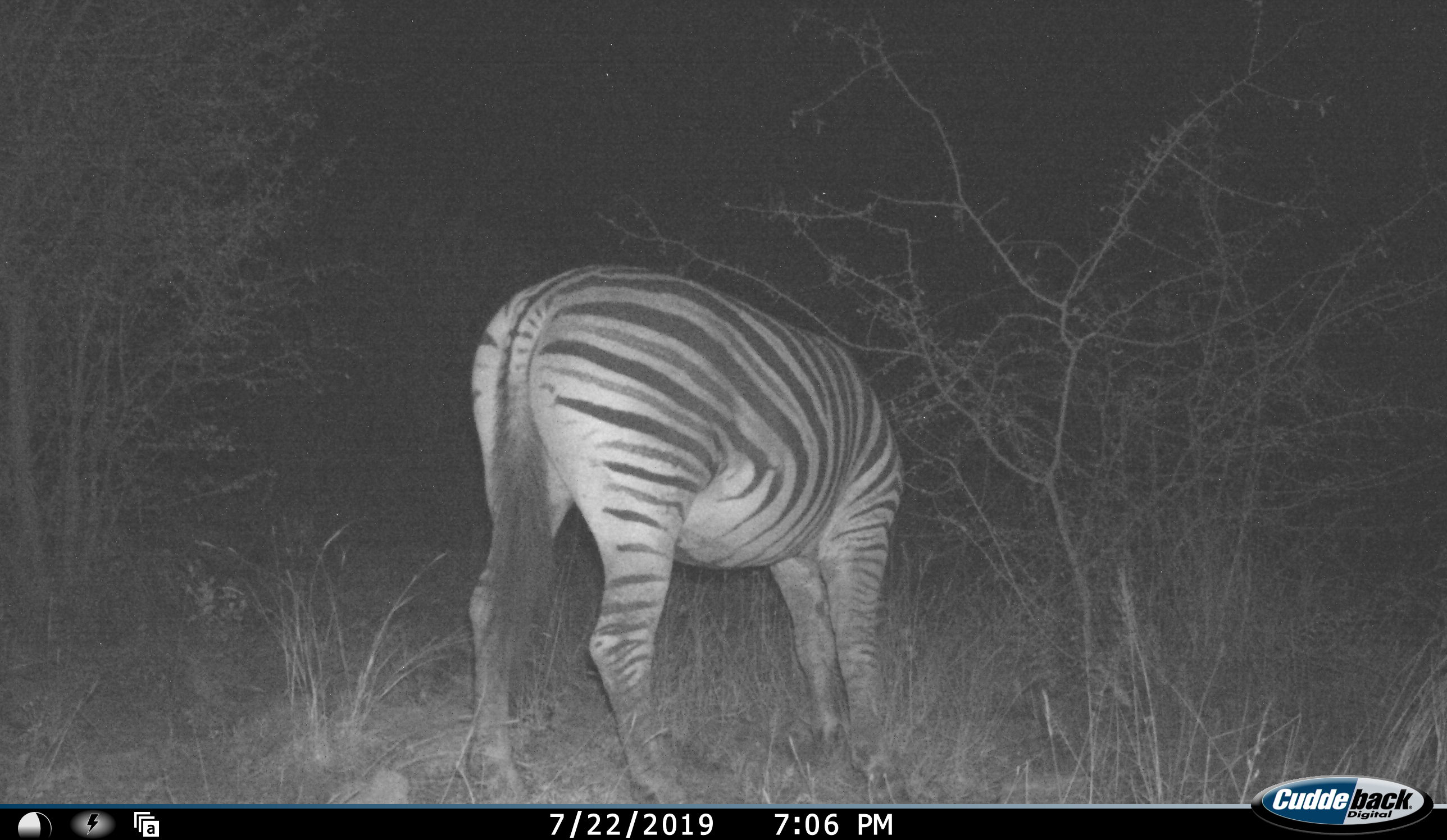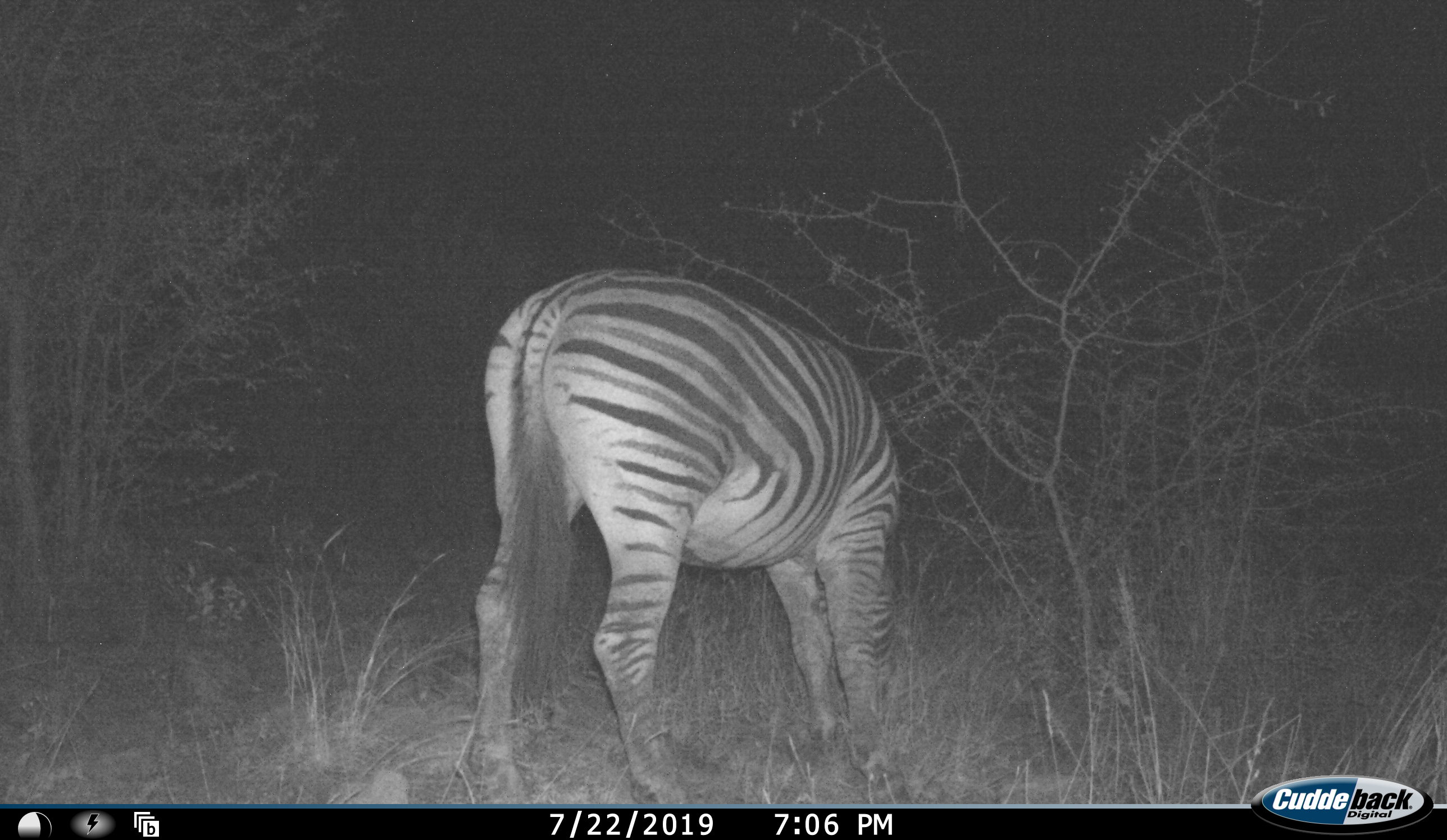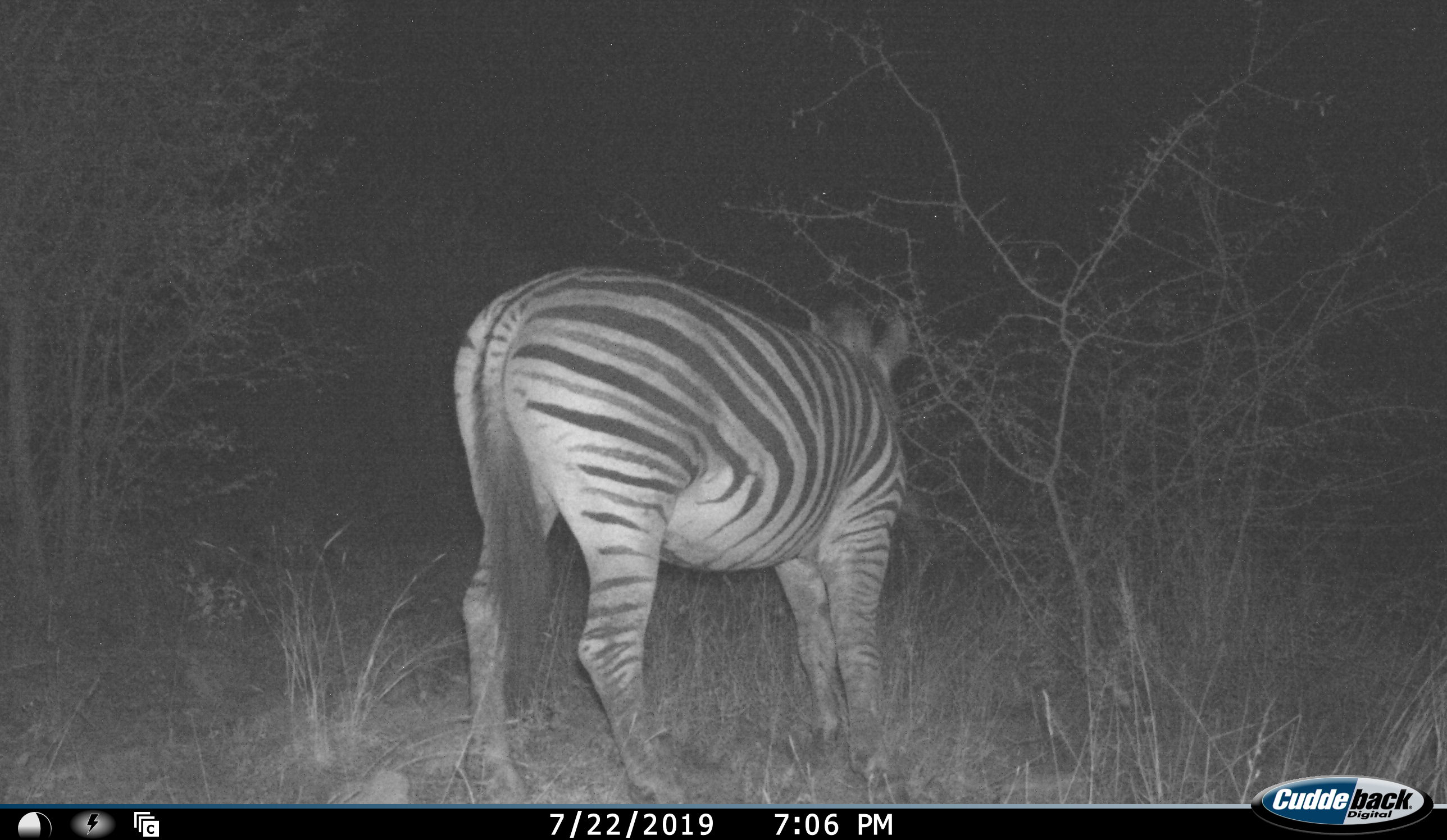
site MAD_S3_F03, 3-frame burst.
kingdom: Animalia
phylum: Chordata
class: Mammalia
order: Perissodactyla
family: Equidae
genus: Equus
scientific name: Equus quagga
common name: plains zebra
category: zebraplains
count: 1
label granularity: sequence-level